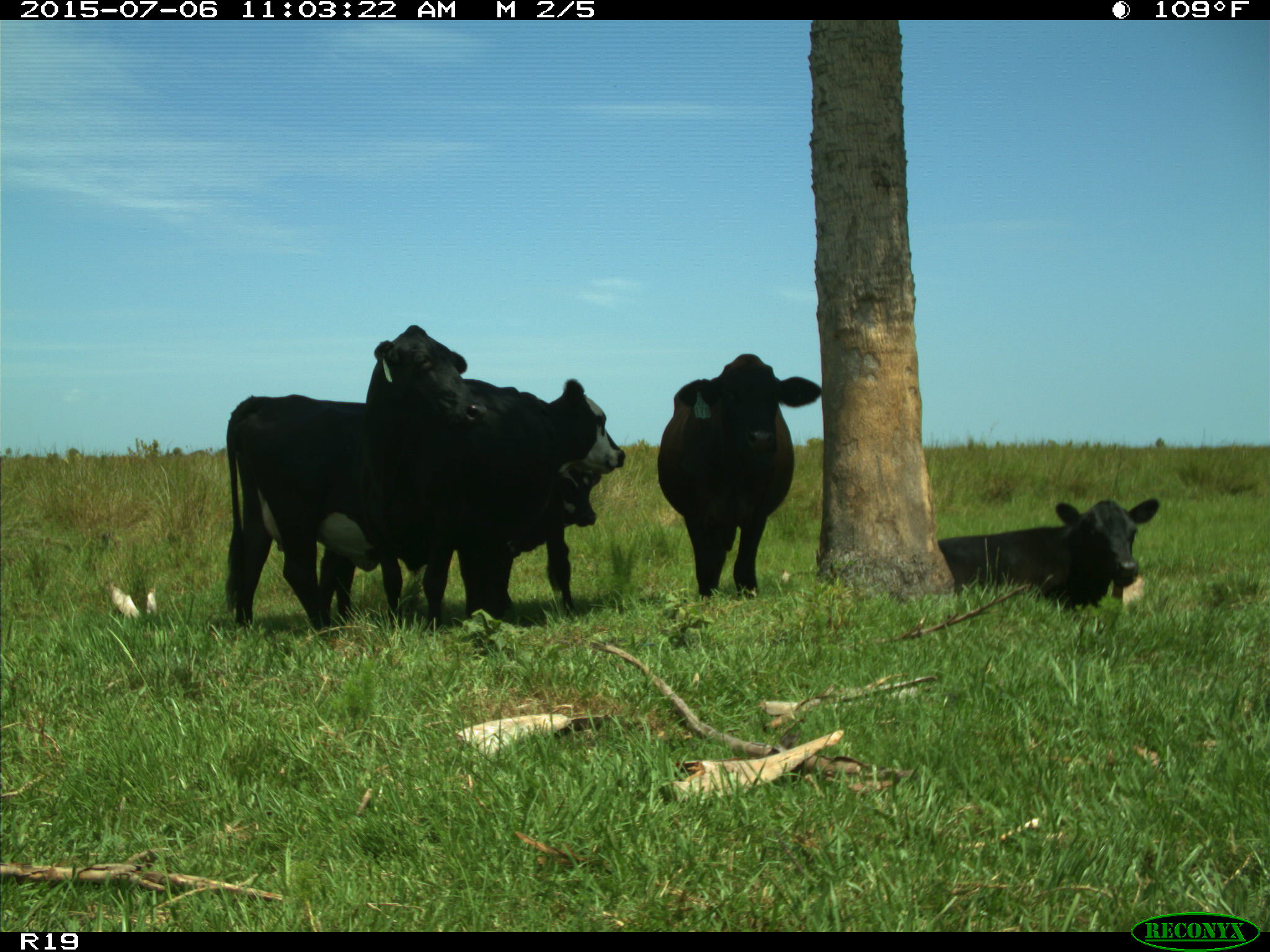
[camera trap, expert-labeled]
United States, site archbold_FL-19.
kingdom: Animalia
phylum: Chordata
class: Mammalia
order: Artiodactyla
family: Bovidae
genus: Bos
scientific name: Bos taurus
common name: domestic cow